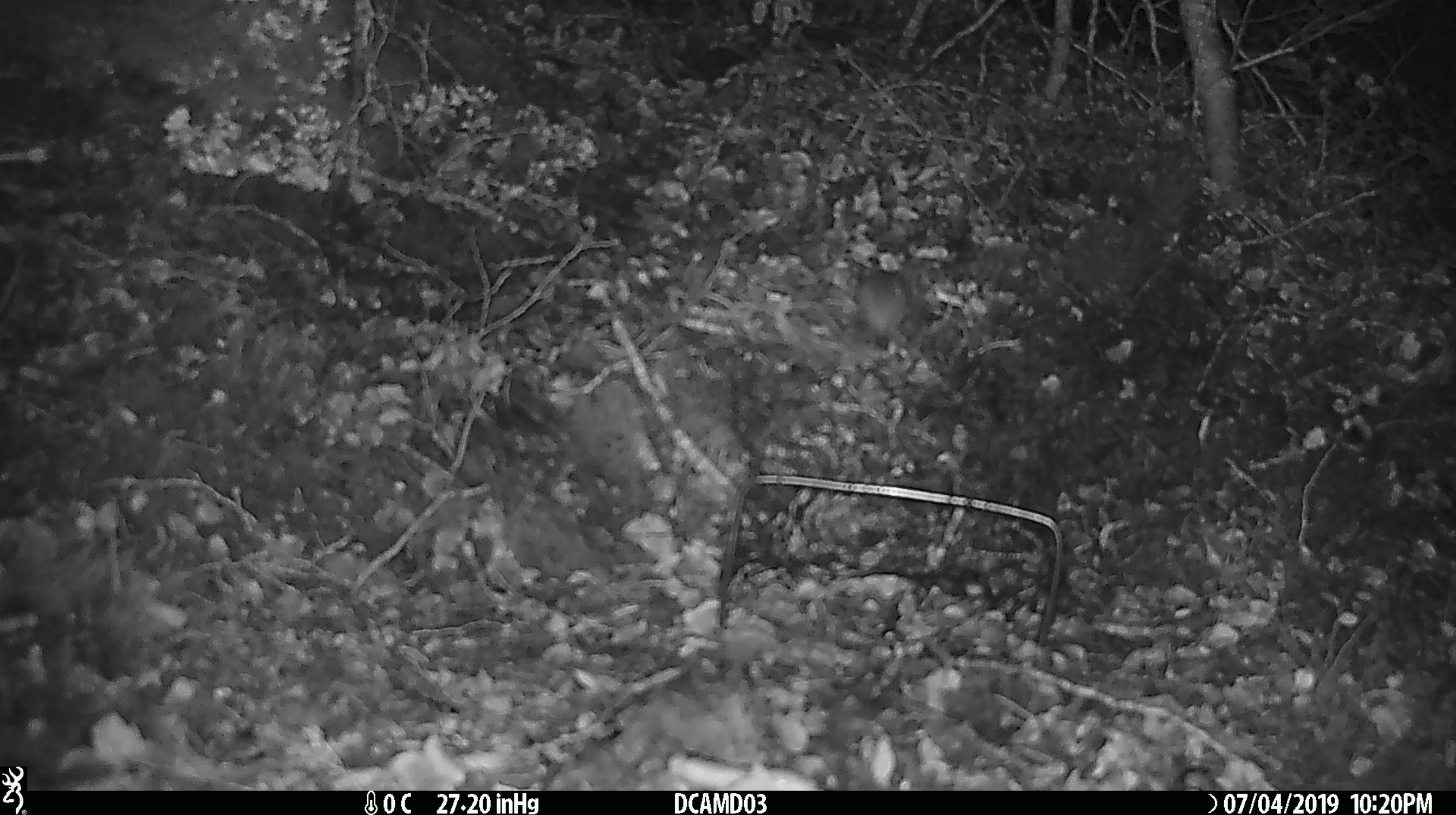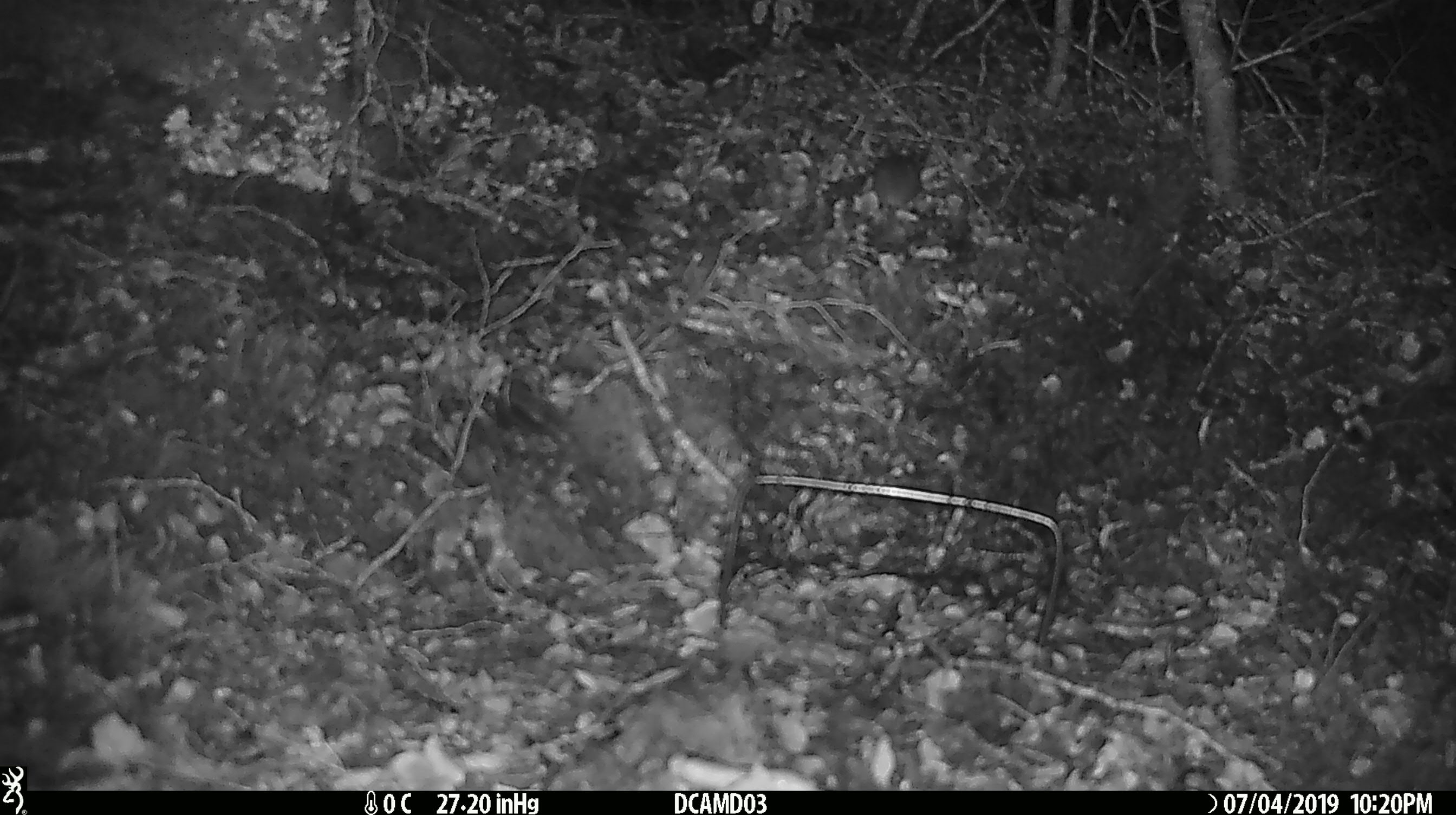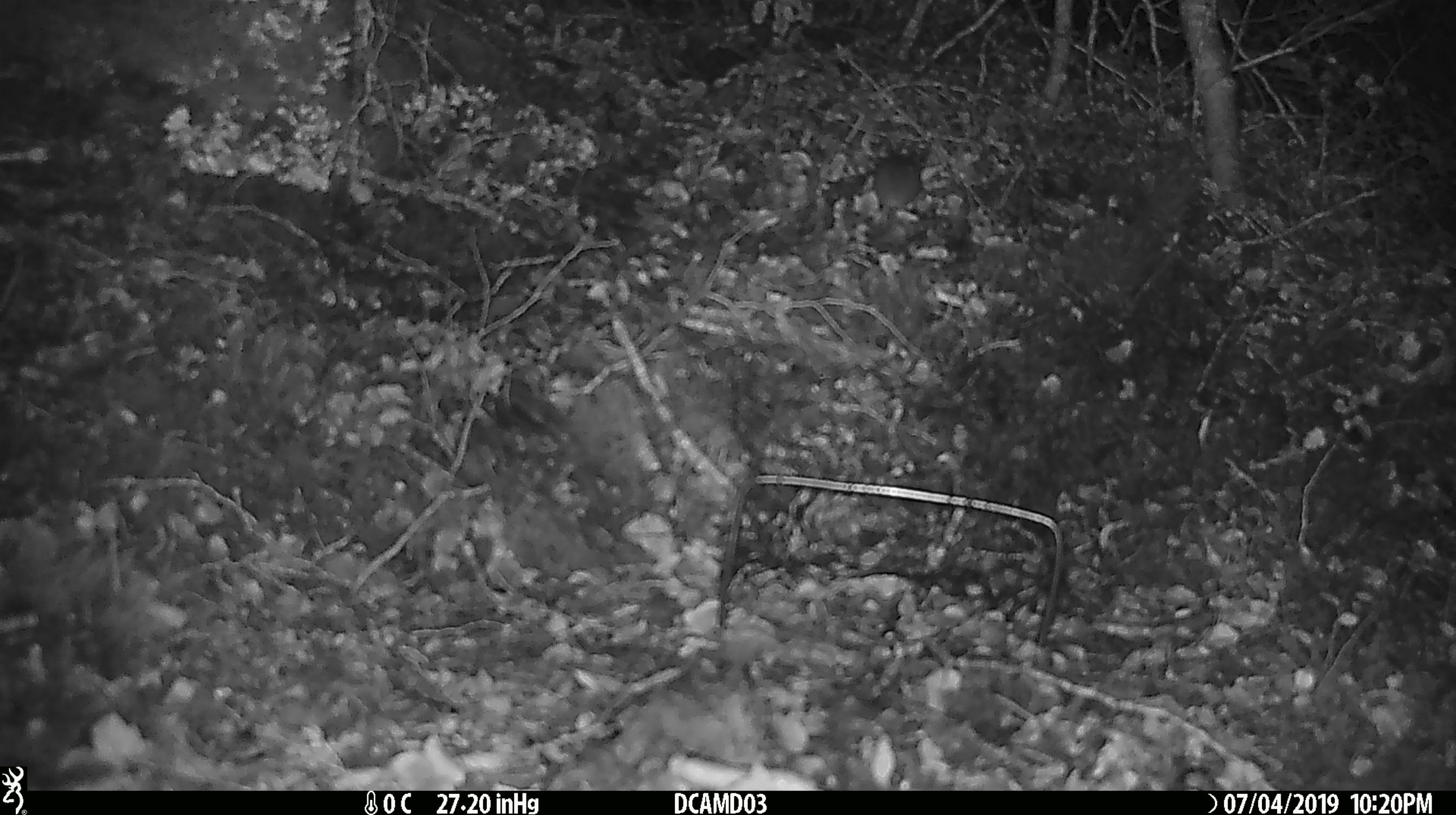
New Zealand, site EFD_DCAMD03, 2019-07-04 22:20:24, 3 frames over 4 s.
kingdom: Animalia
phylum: Chordata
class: Mammalia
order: Rodentia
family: Muridae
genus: Mus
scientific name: Mus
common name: mouse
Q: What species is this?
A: Mouse (Mus).